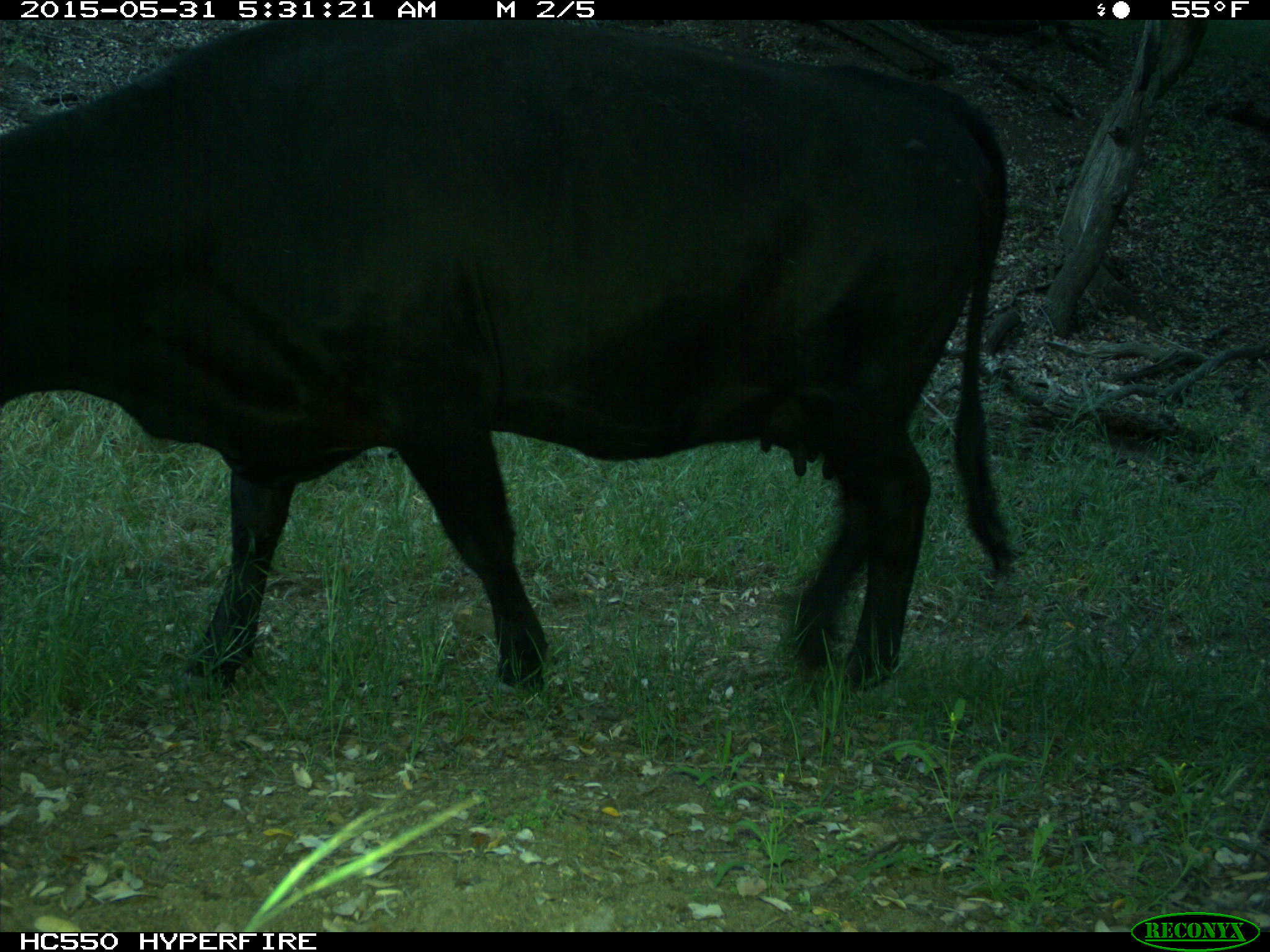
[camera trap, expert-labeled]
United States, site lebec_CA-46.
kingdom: Animalia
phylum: Chordata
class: Mammalia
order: Artiodactyla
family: Bovidae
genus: Bos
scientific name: Bos taurus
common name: domestic cow